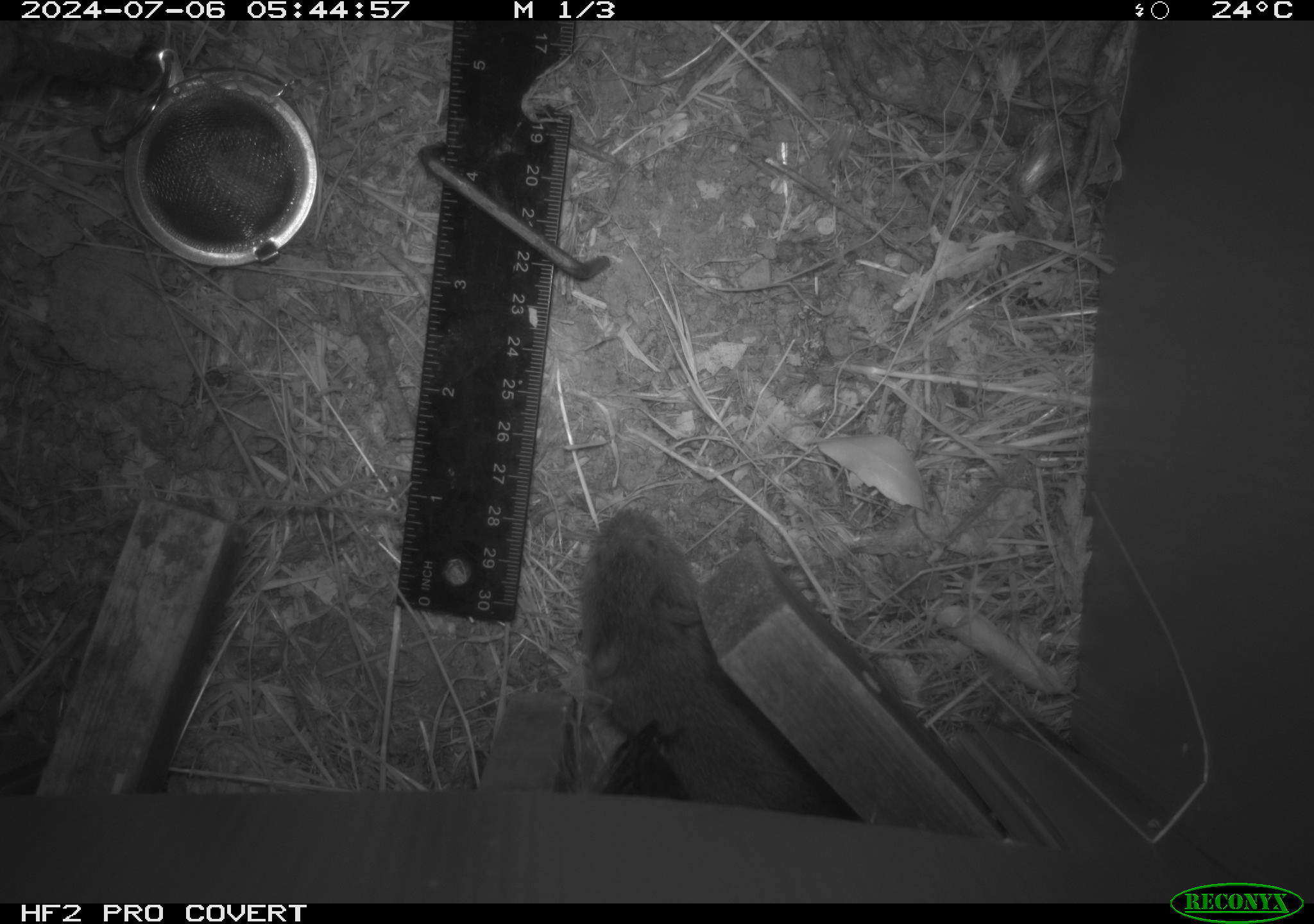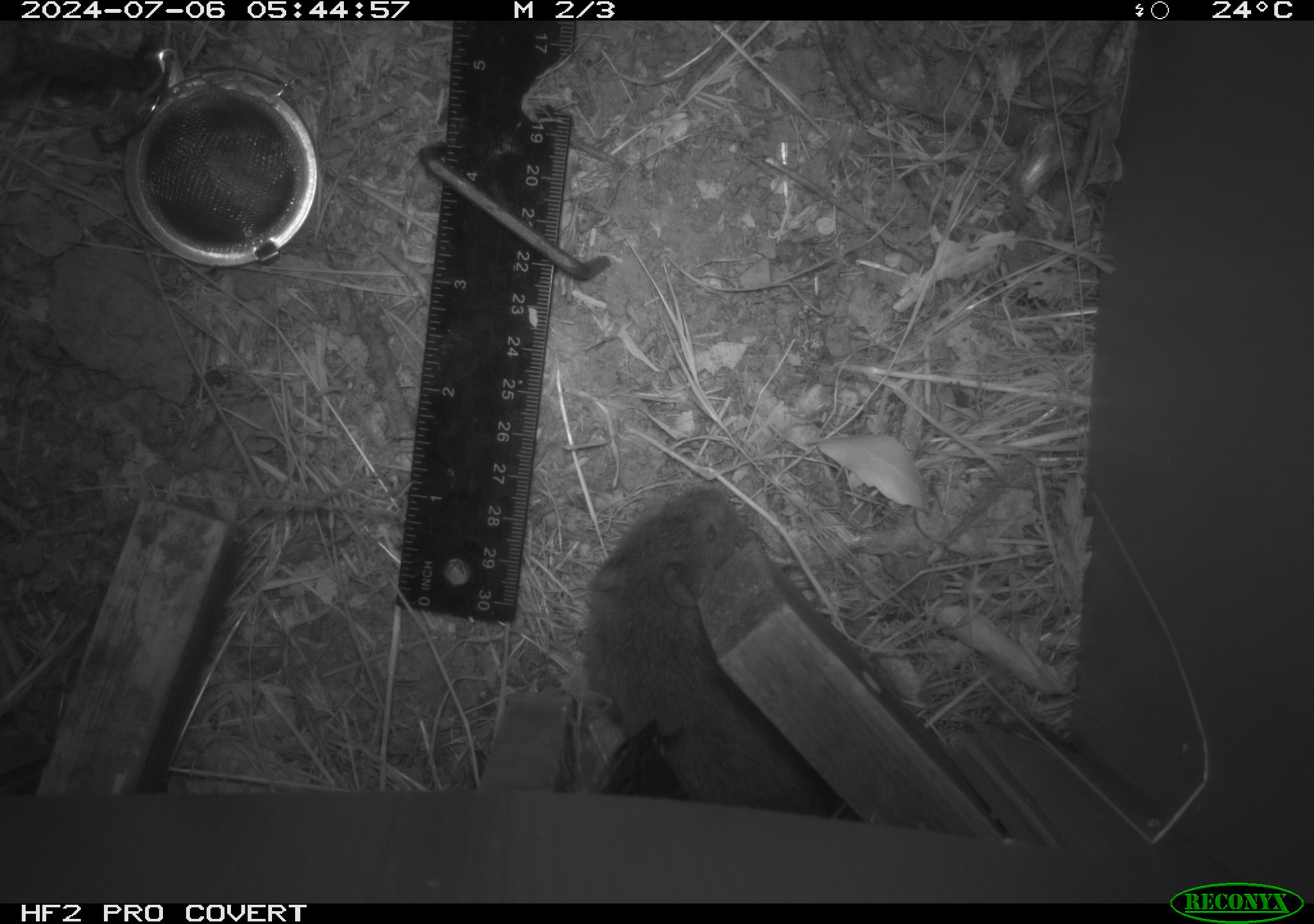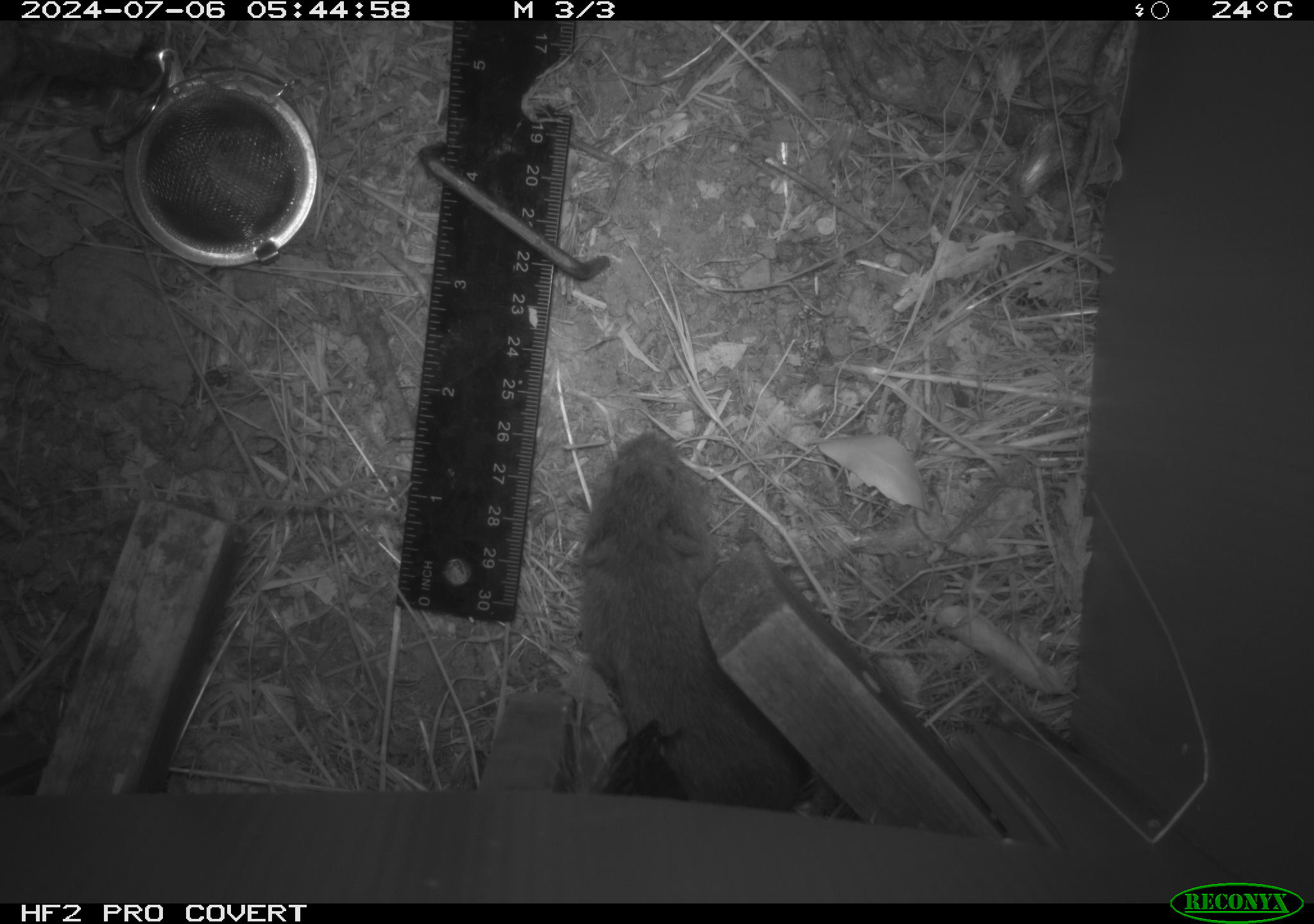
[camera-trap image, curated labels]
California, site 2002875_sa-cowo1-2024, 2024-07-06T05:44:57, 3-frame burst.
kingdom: Animalia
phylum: Chordata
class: Mammalia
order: Rodentia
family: Cricetidae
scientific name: Arvicolinae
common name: voles, lemmings, and muskrats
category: arvicolinae subfamily